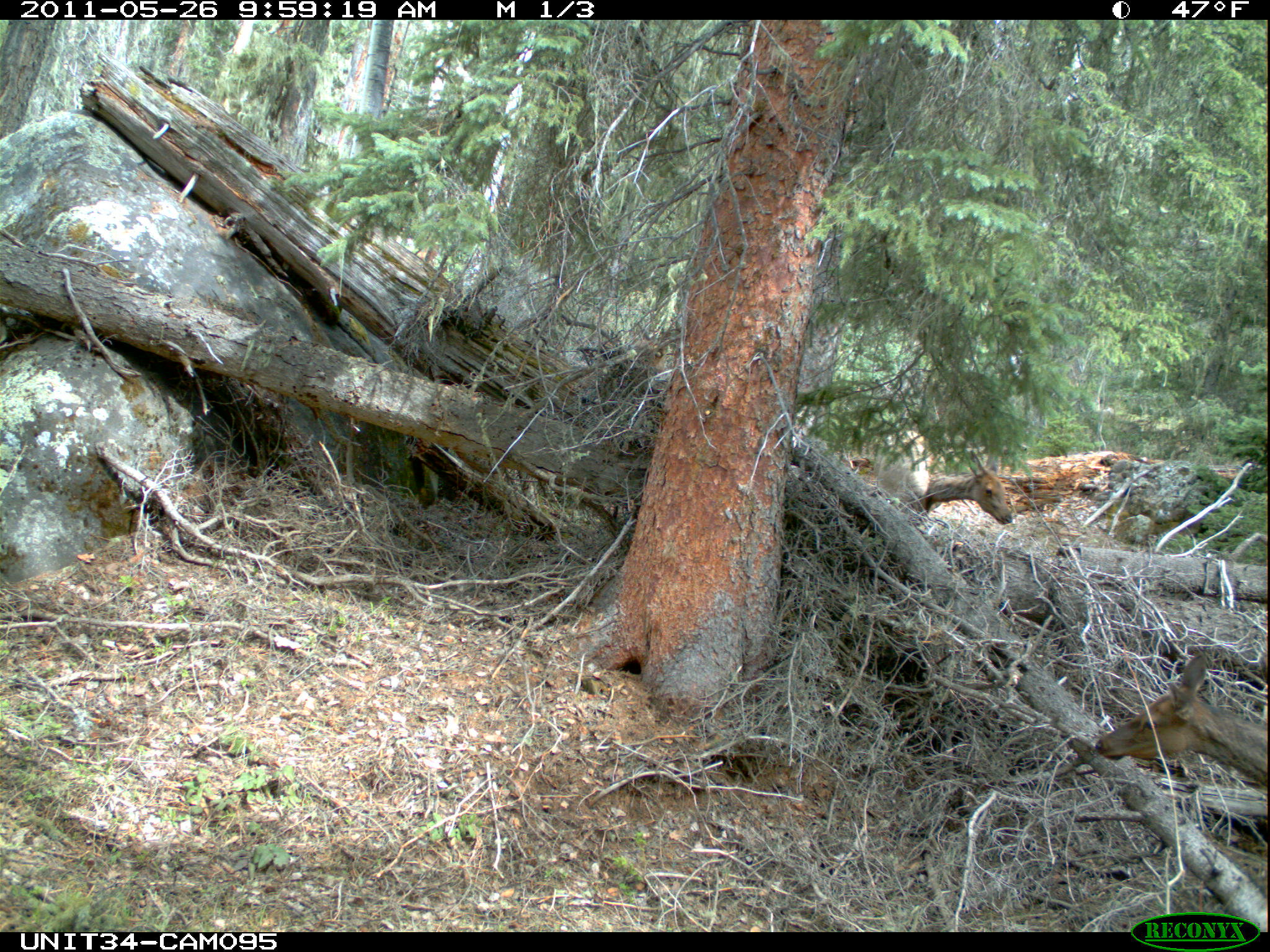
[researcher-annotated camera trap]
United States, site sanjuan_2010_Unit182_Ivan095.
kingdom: Animalia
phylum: Chordata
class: Mammalia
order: Artiodactyla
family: Cervidae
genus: Cervus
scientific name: Cervus elaphus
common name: red deer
Cervus elaphus (red deer).